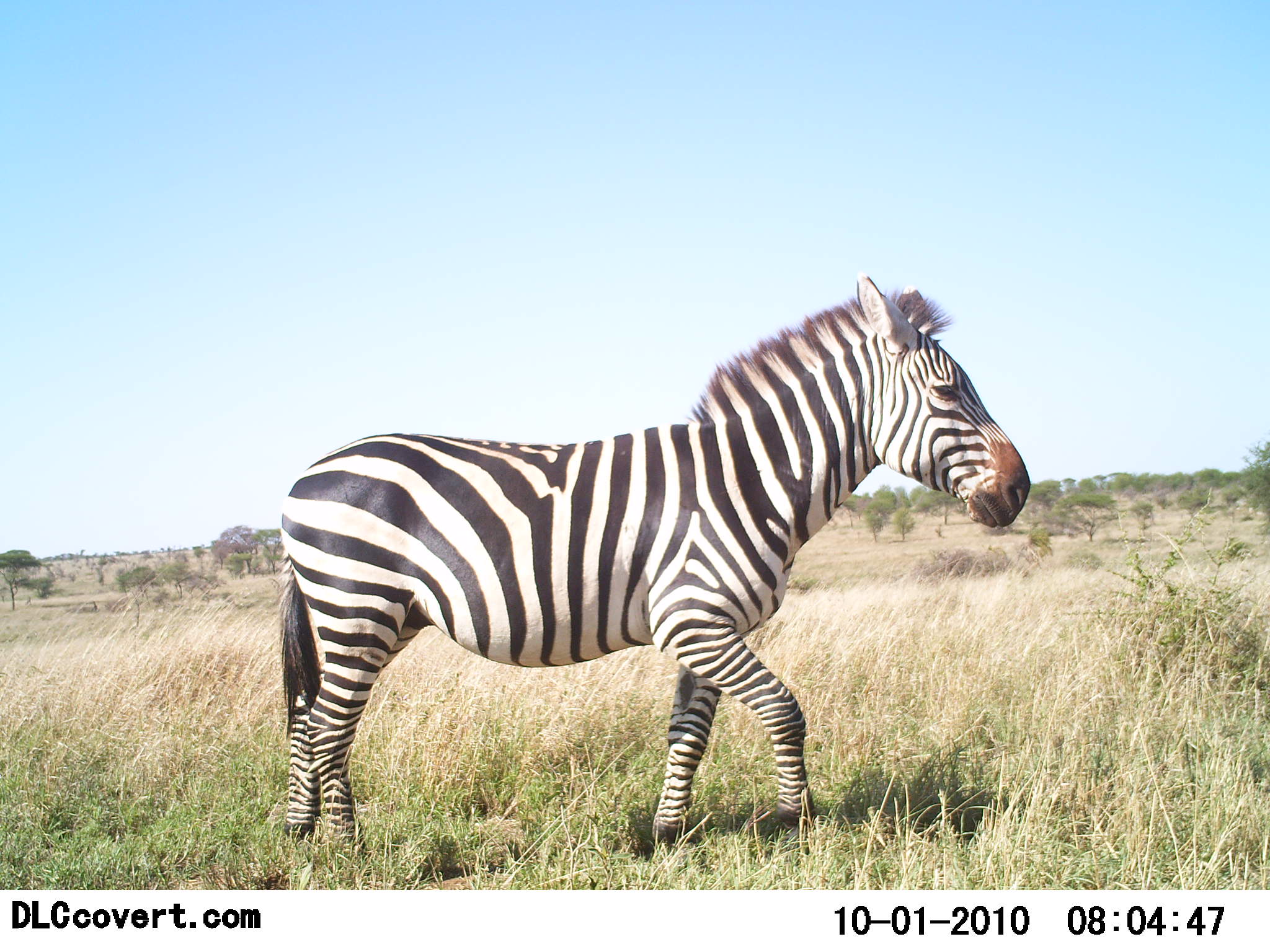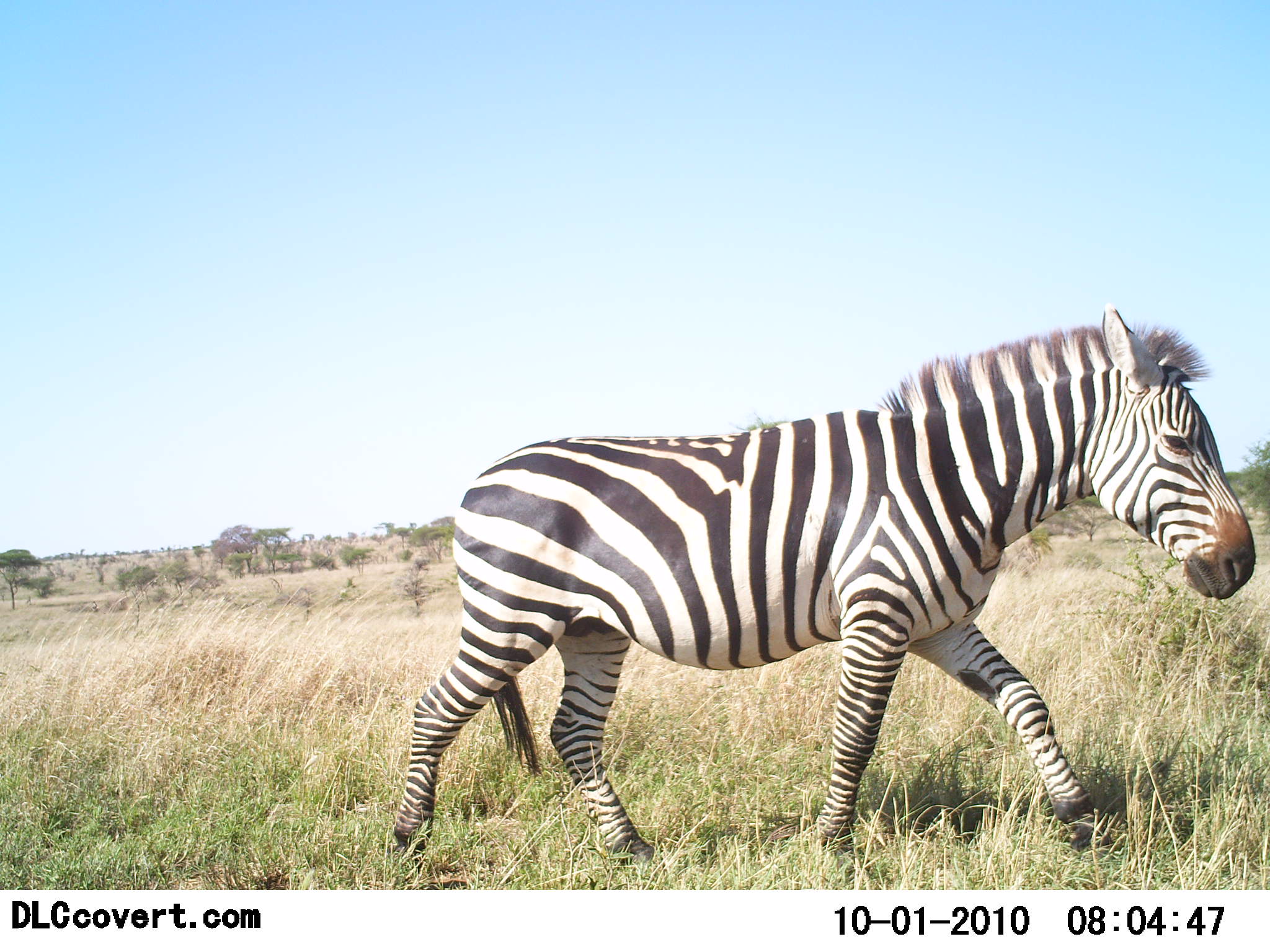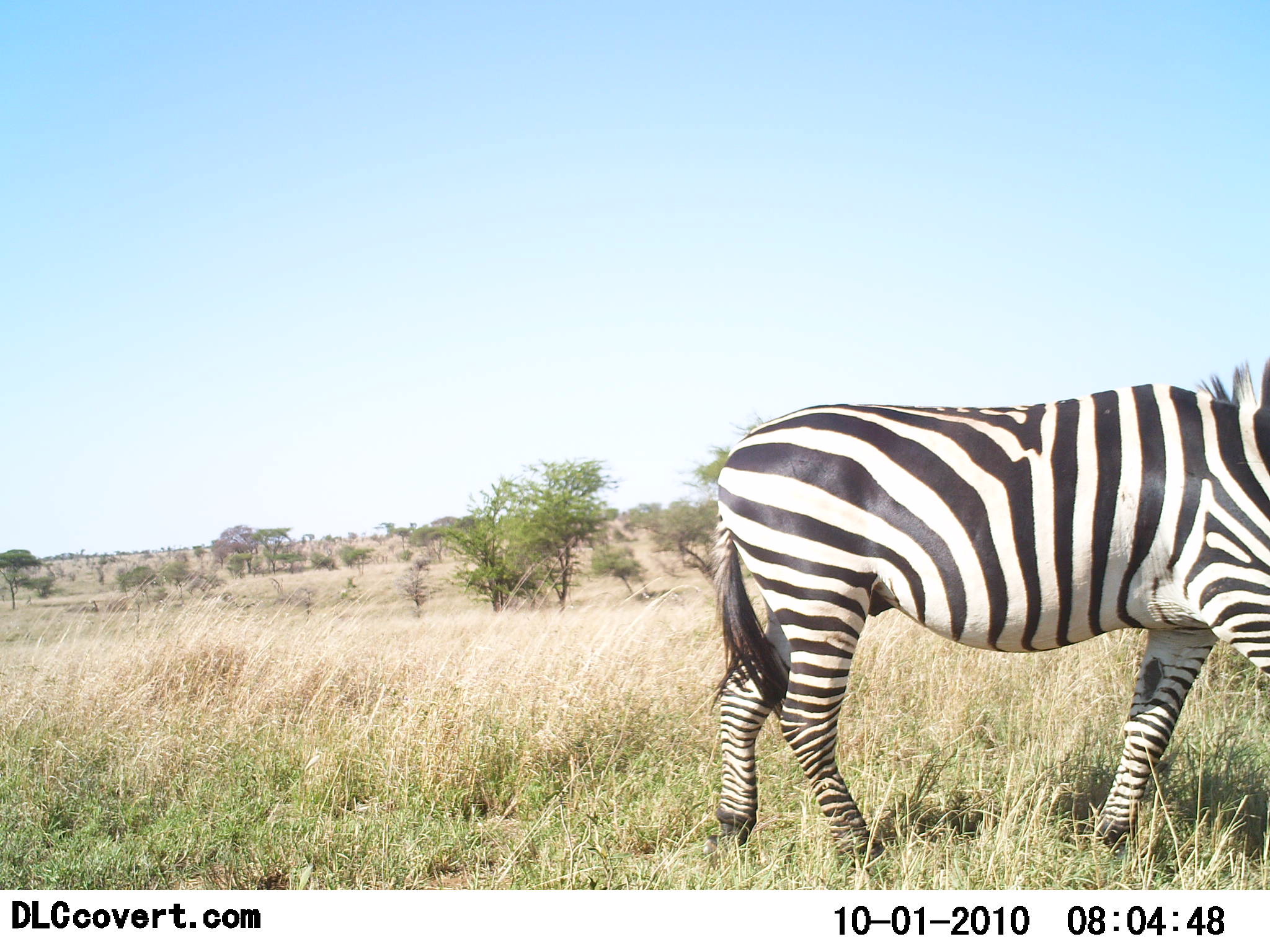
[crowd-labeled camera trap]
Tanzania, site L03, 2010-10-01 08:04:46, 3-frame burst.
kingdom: Animalia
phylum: Chordata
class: Mammalia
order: Perissodactyla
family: Equidae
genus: Equus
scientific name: Equus quagga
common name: plains zebra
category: zebra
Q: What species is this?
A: Zebra (plains zebra) (Equus quagga).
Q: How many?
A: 1.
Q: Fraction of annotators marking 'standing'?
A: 0%.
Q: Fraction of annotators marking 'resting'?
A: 0%.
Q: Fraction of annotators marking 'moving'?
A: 100%.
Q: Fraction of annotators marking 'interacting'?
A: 0%.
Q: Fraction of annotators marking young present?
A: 0%.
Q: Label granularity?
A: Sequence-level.